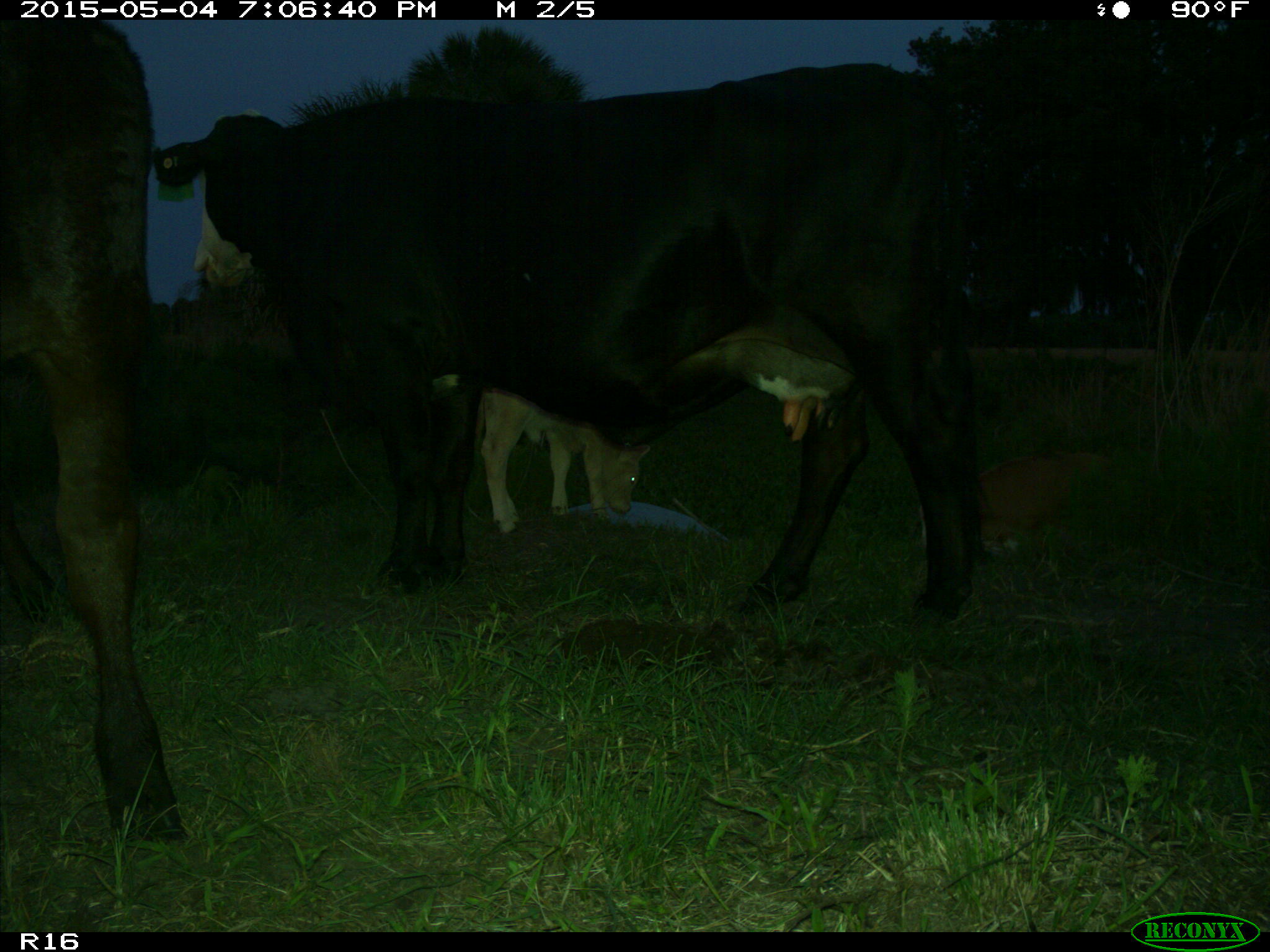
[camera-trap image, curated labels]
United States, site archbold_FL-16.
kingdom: Animalia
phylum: Chordata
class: Mammalia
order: Artiodactyla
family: Bovidae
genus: Bos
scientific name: Bos taurus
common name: domestic cow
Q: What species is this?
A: Bos taurus (domestic cow).